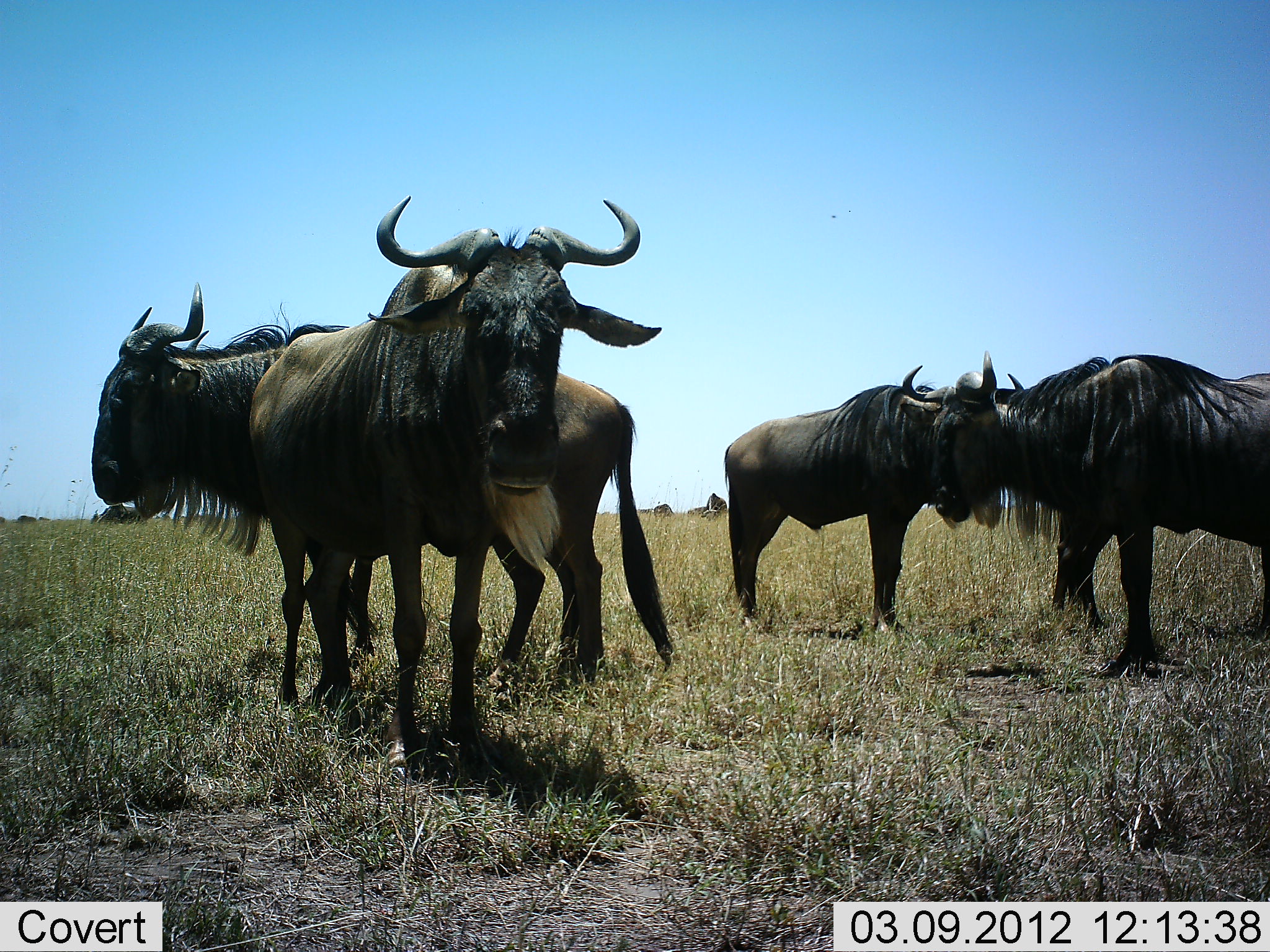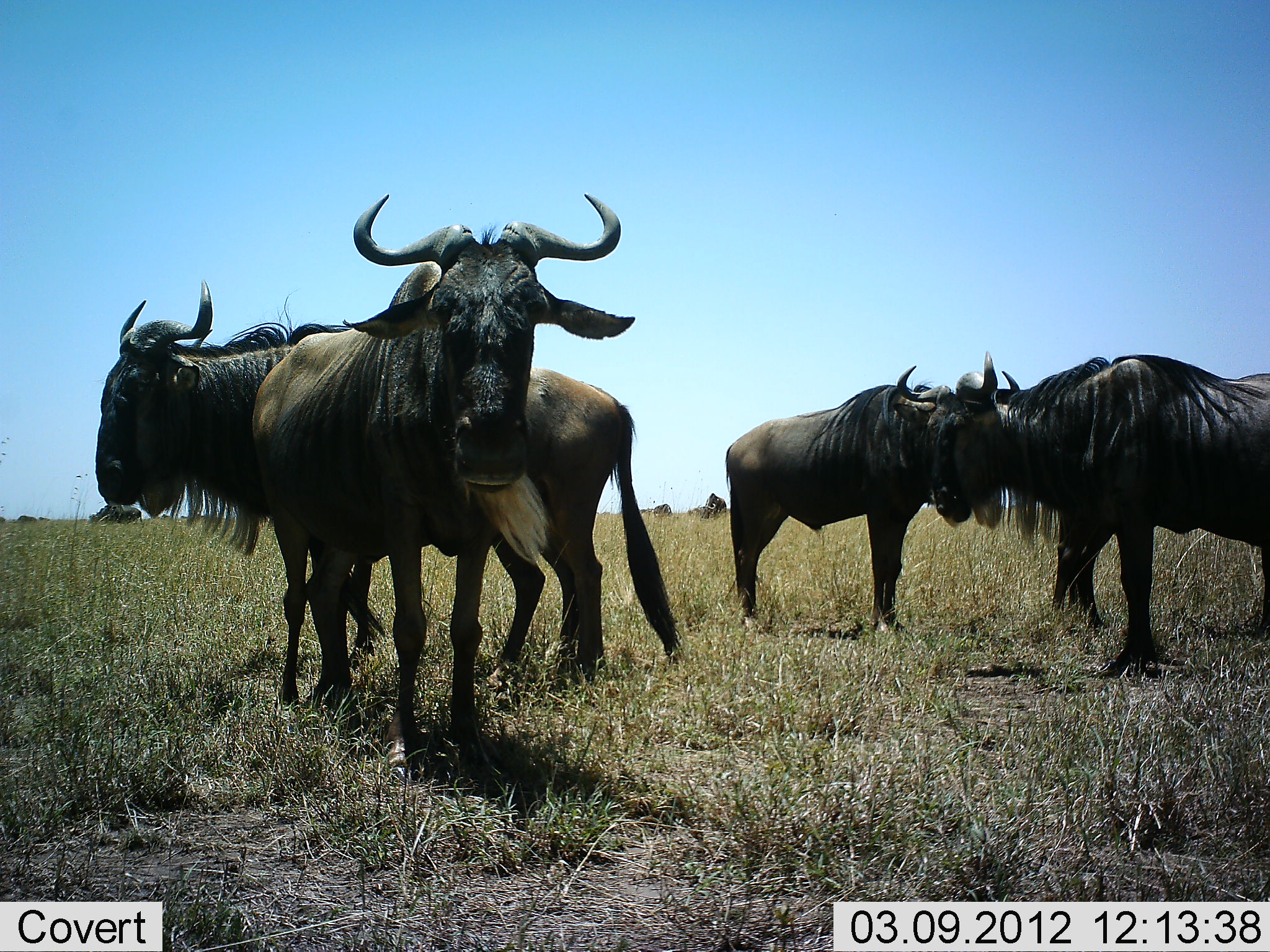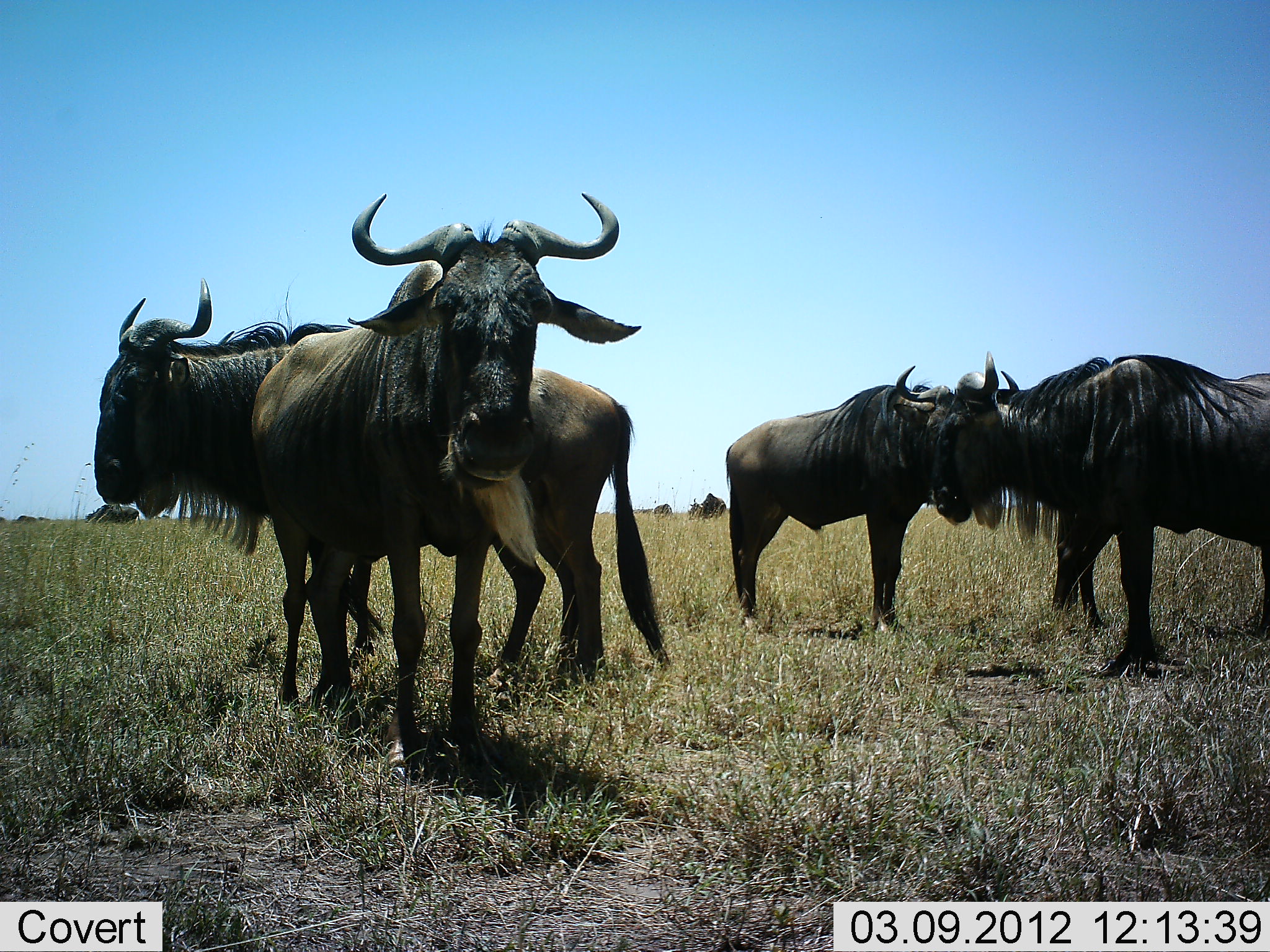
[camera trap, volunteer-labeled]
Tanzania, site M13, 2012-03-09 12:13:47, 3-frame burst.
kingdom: Animalia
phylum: Chordata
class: Mammalia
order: Artiodactyla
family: Bovidae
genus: Connochaetes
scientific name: Connochaetes taurinus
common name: blue wildebeest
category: wildebeest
Wildebeest (blue wildebeest) (Connochaetes taurinus), count 6. Behavior (volunteer vote fractions): standing 94%, resting 0%, moving 11%, interacting 17%. Young present (vote fraction): 0%. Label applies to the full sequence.